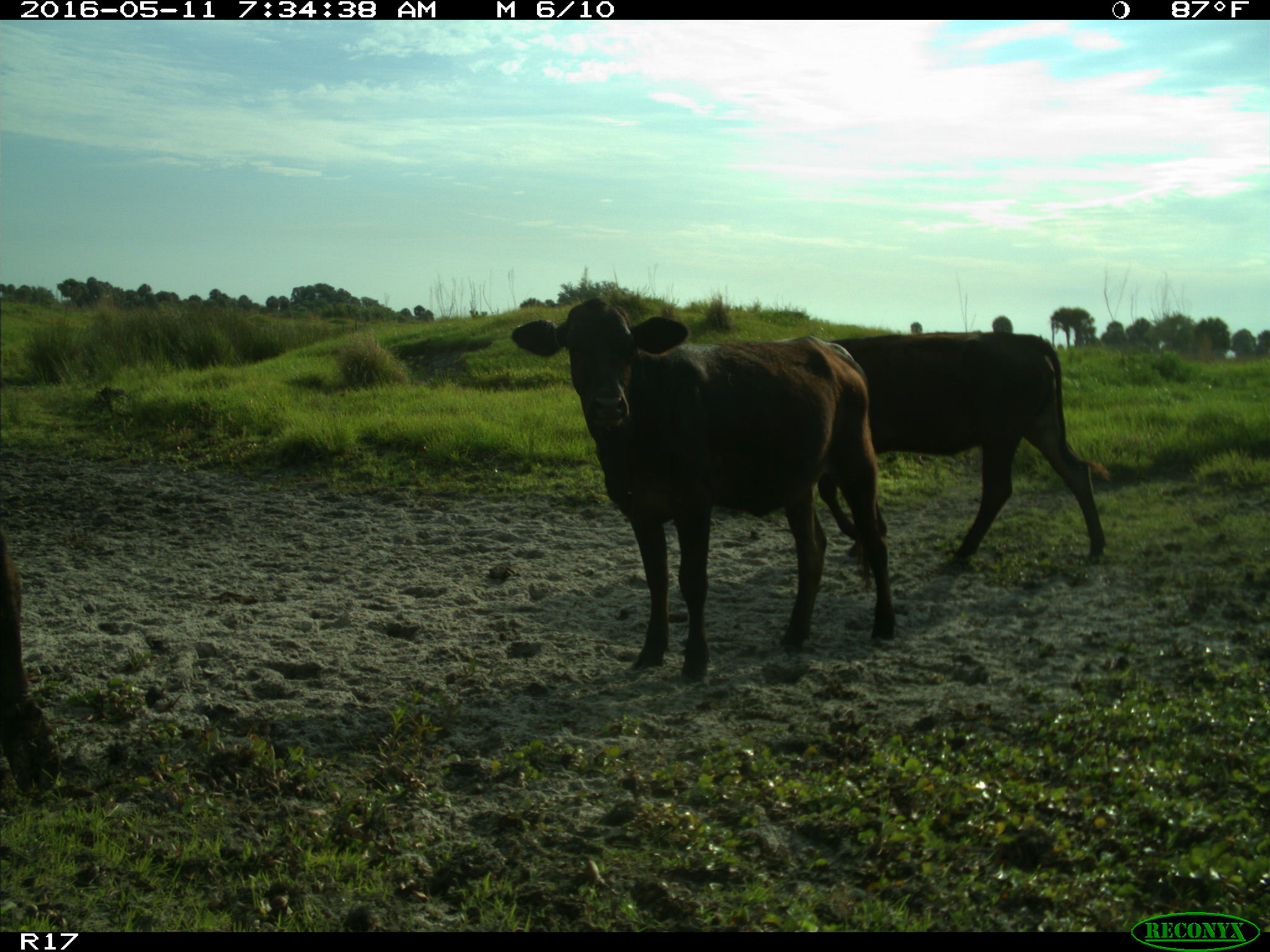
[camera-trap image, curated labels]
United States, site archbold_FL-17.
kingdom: Animalia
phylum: Chordata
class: Mammalia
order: Artiodactyla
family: Bovidae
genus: Bos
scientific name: Bos taurus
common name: domestic cow